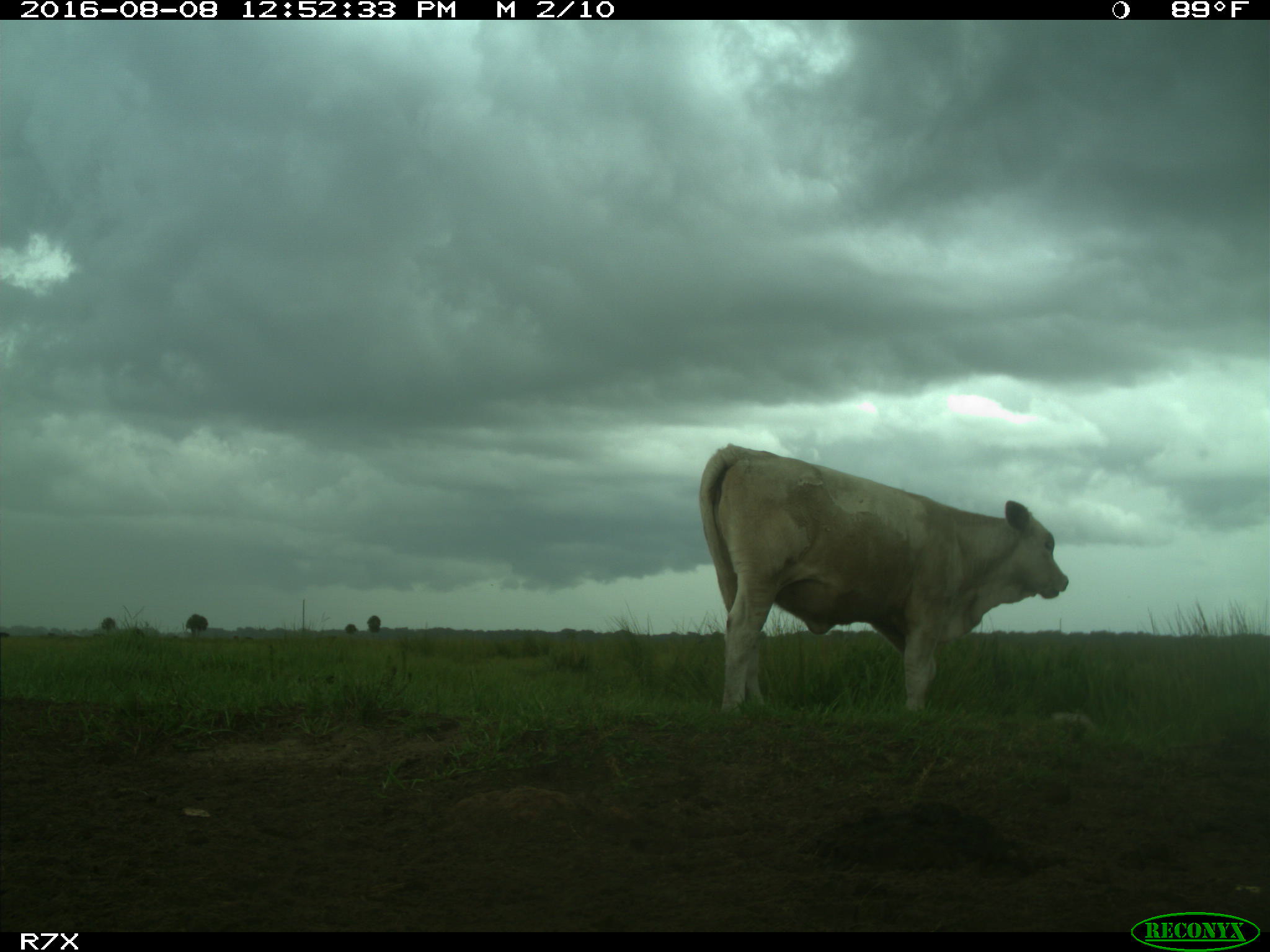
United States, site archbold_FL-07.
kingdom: Animalia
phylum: Chordata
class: Mammalia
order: Artiodactyla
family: Bovidae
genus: Bos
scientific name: Bos taurus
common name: domestic cow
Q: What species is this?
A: Bos taurus (domestic cow).